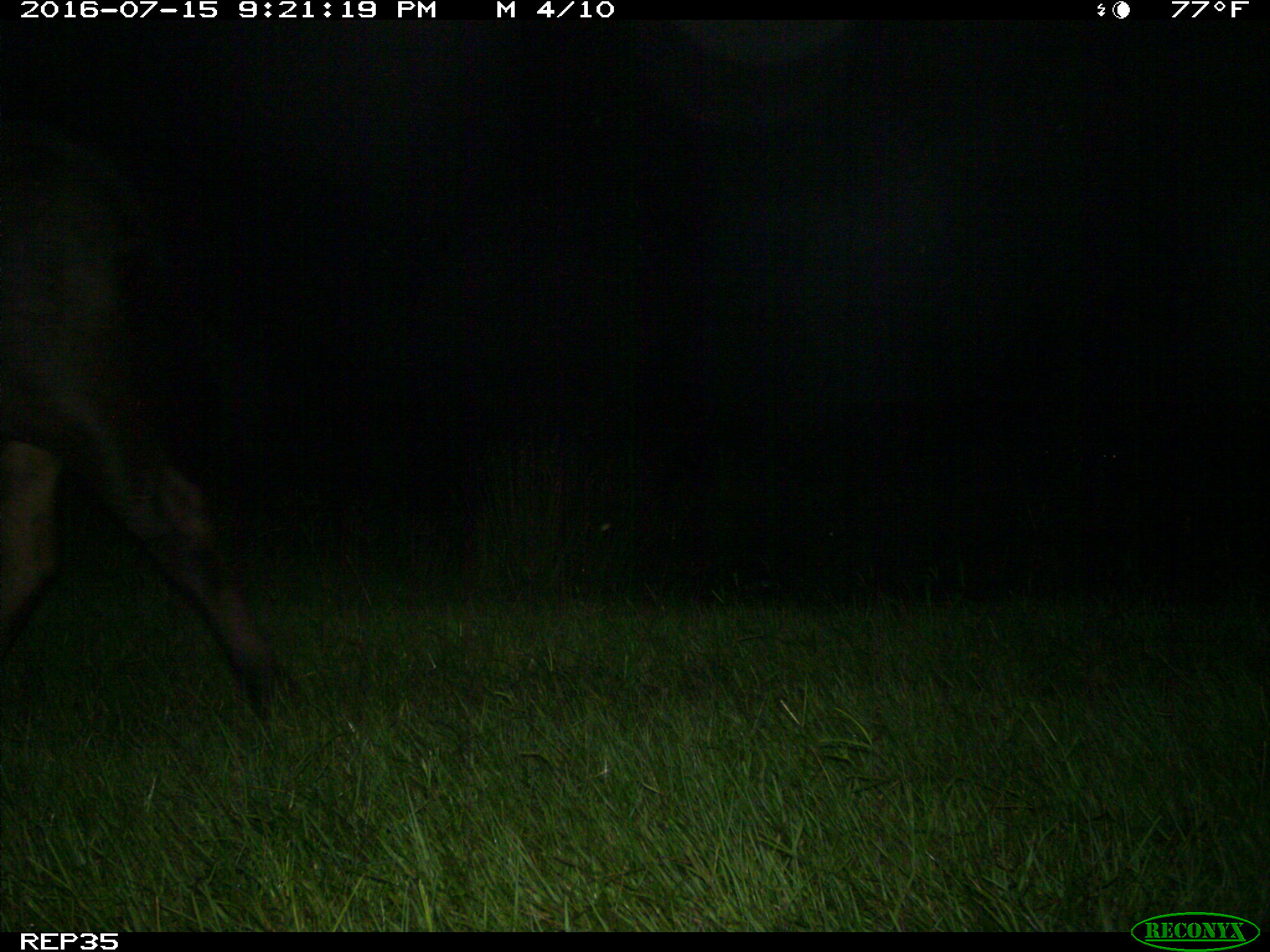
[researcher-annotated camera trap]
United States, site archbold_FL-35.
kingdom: Animalia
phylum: Chordata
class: Mammalia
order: Artiodactyla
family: Bovidae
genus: Bos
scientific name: Bos taurus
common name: domestic cow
Bos taurus (domestic cow).